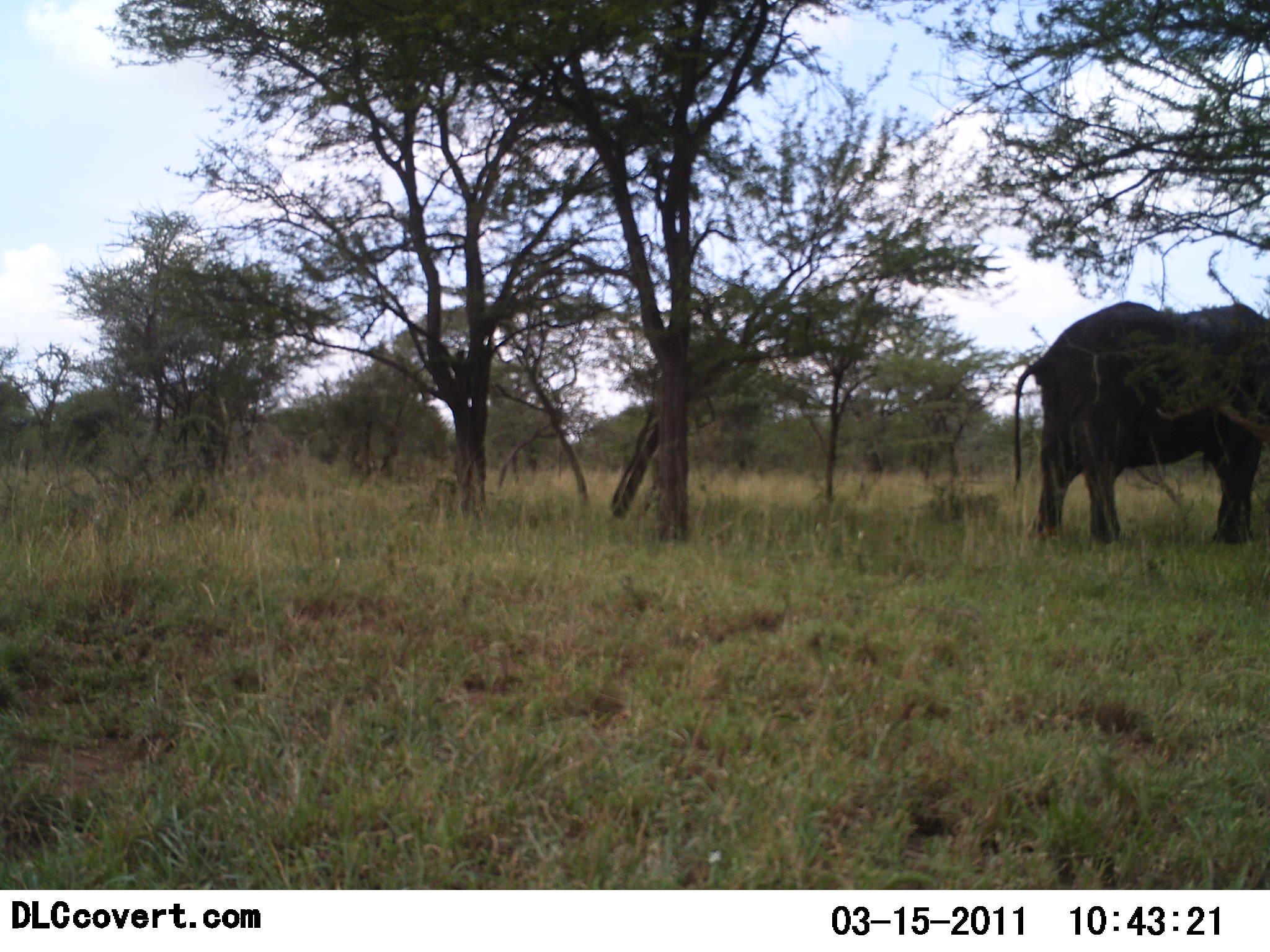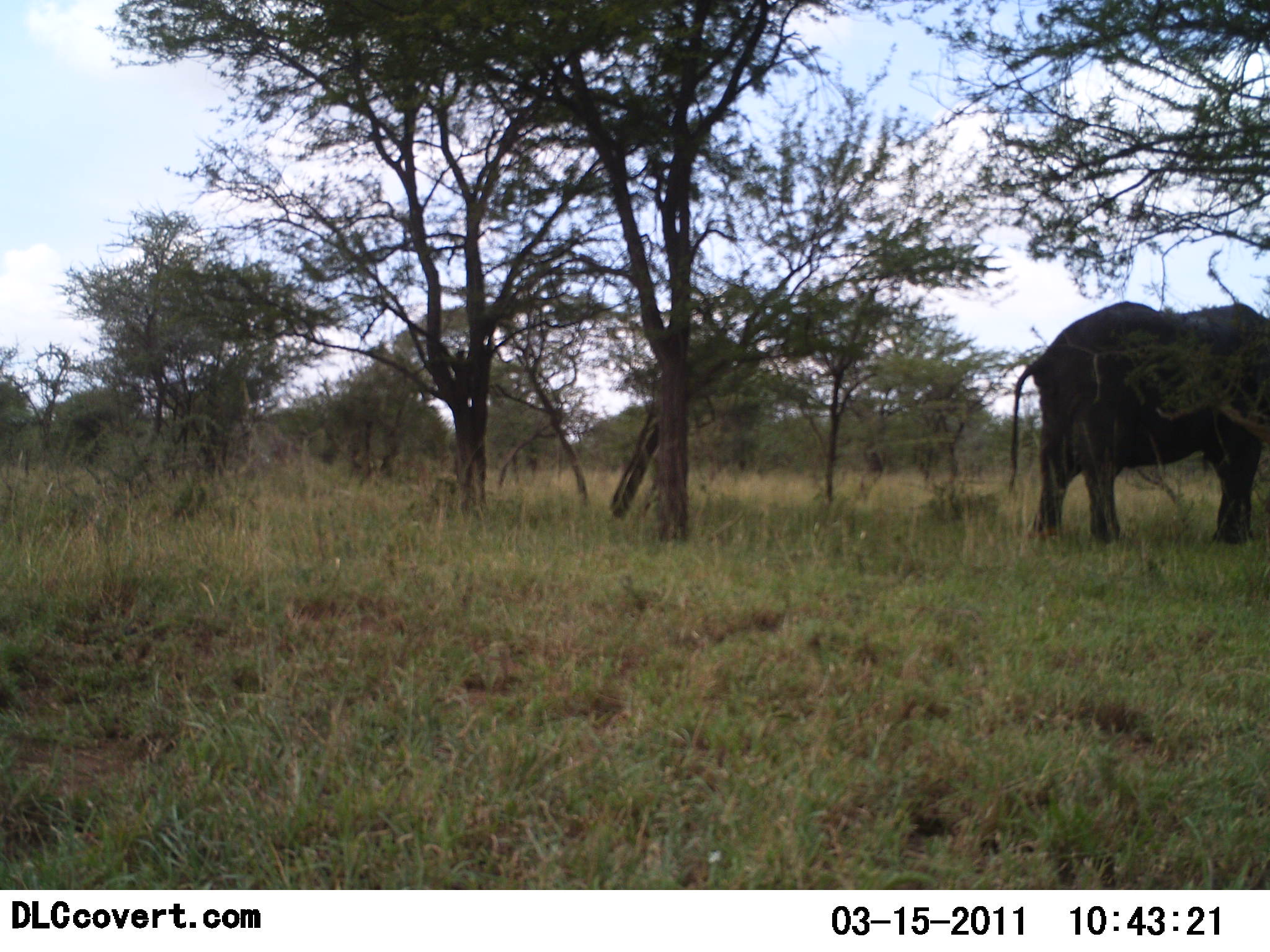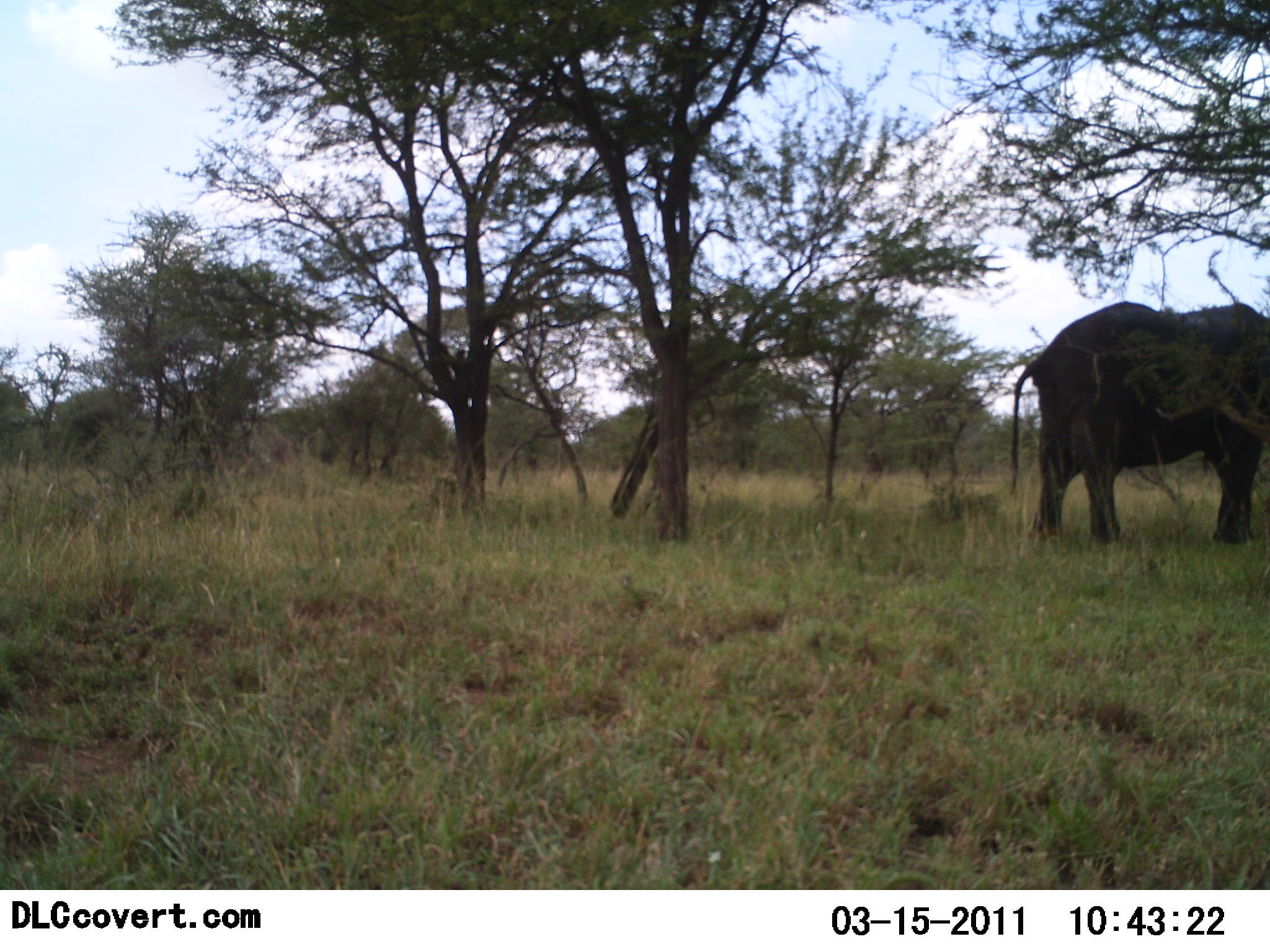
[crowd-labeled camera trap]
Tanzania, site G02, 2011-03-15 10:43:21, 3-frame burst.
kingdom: Animalia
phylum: Chordata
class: Mammalia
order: Proboscidea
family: Elephantidae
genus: Loxodonta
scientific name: Loxodonta africana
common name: african bush elephant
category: elephant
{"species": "elephant (african bush elephant) (Loxodonta africana)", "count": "1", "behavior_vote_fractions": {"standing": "100%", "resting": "0%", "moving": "0%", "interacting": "0%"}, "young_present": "0%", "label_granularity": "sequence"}